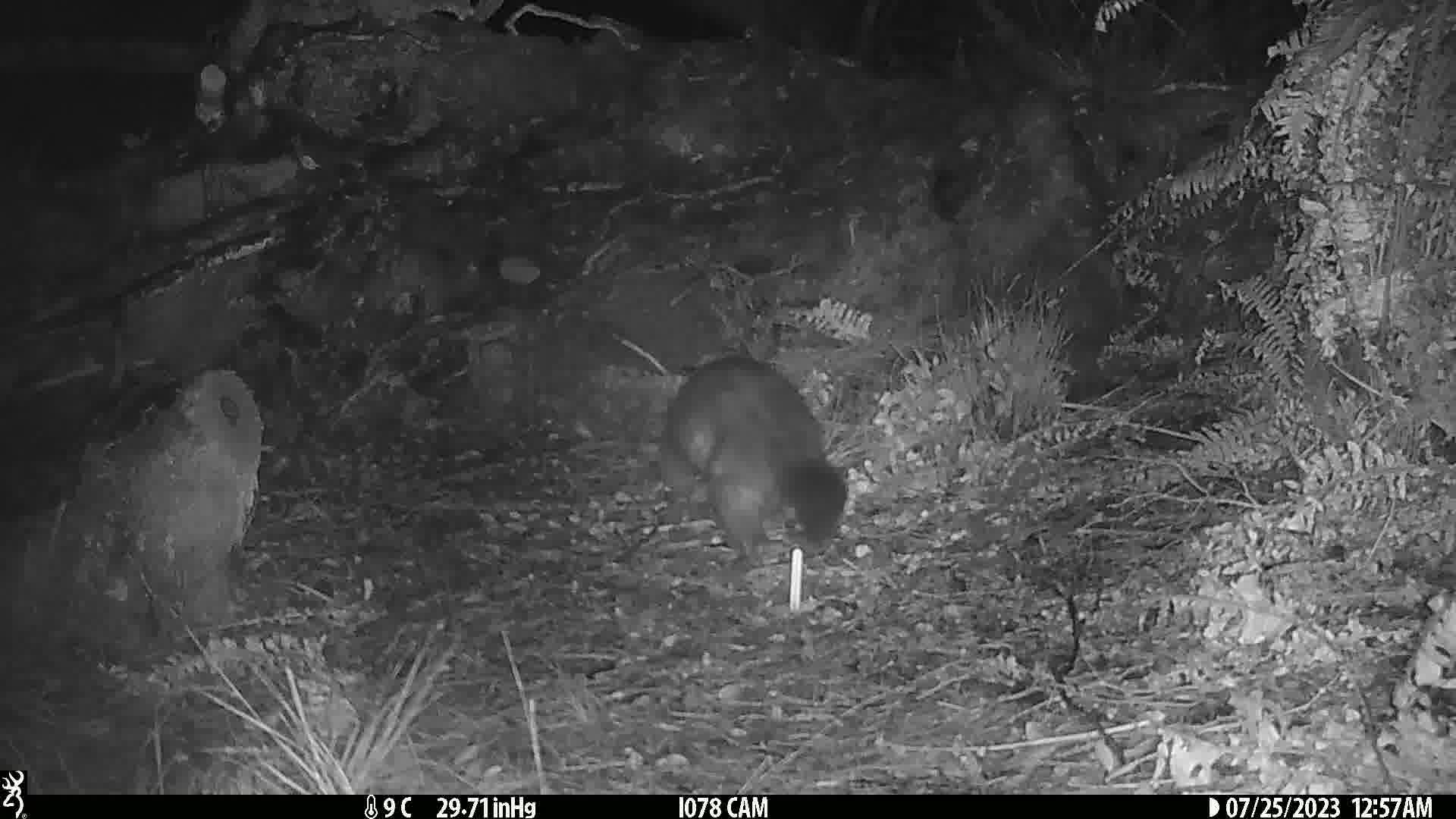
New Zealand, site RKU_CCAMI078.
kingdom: Animalia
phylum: Chordata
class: Mammalia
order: Diprotodontia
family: Phalangeridae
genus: Trichosurus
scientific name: Trichosurus vulpecula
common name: common brushtail possum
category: possum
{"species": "possum (common brushtail possum) (Trichosurus vulpecula)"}